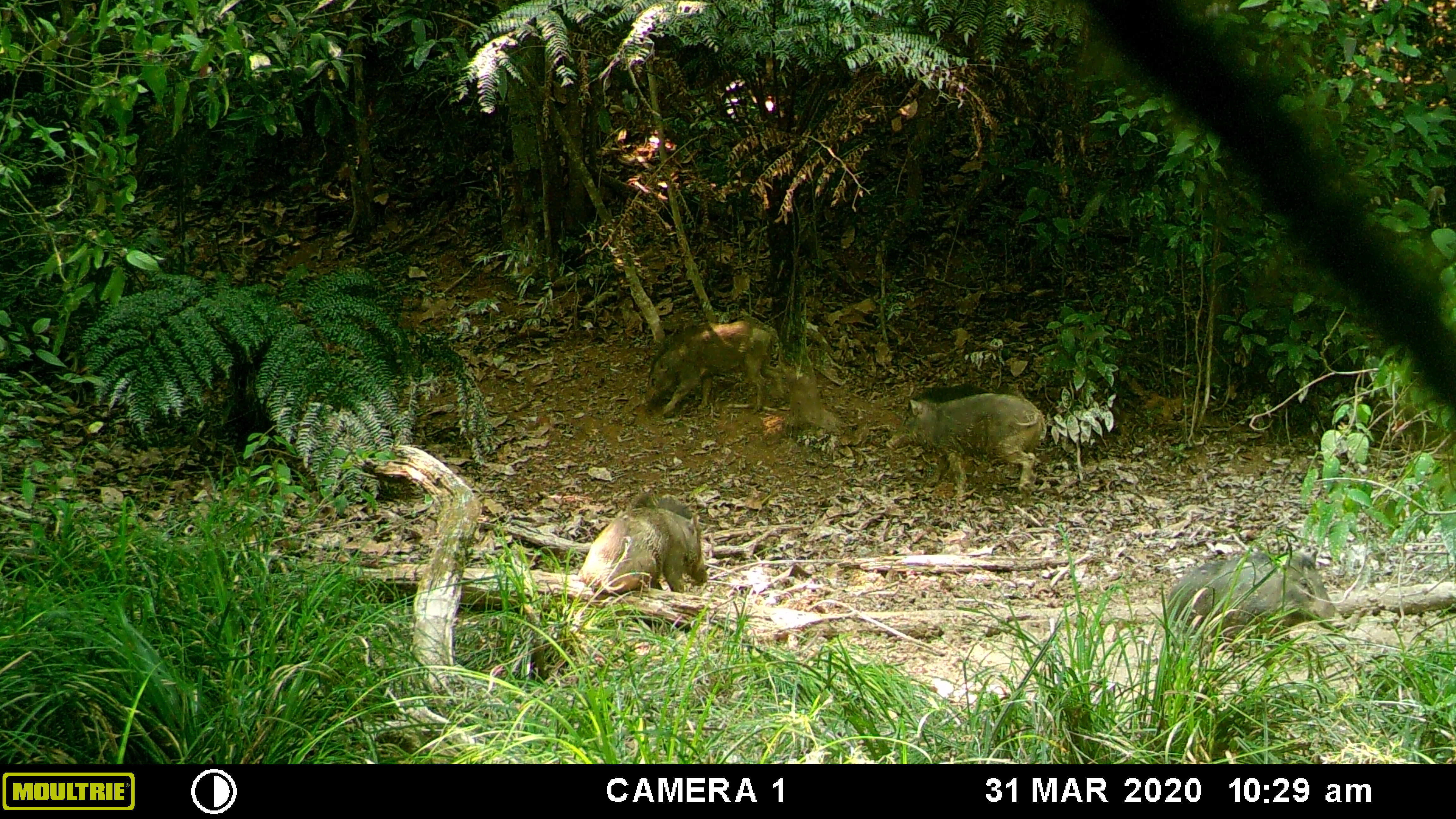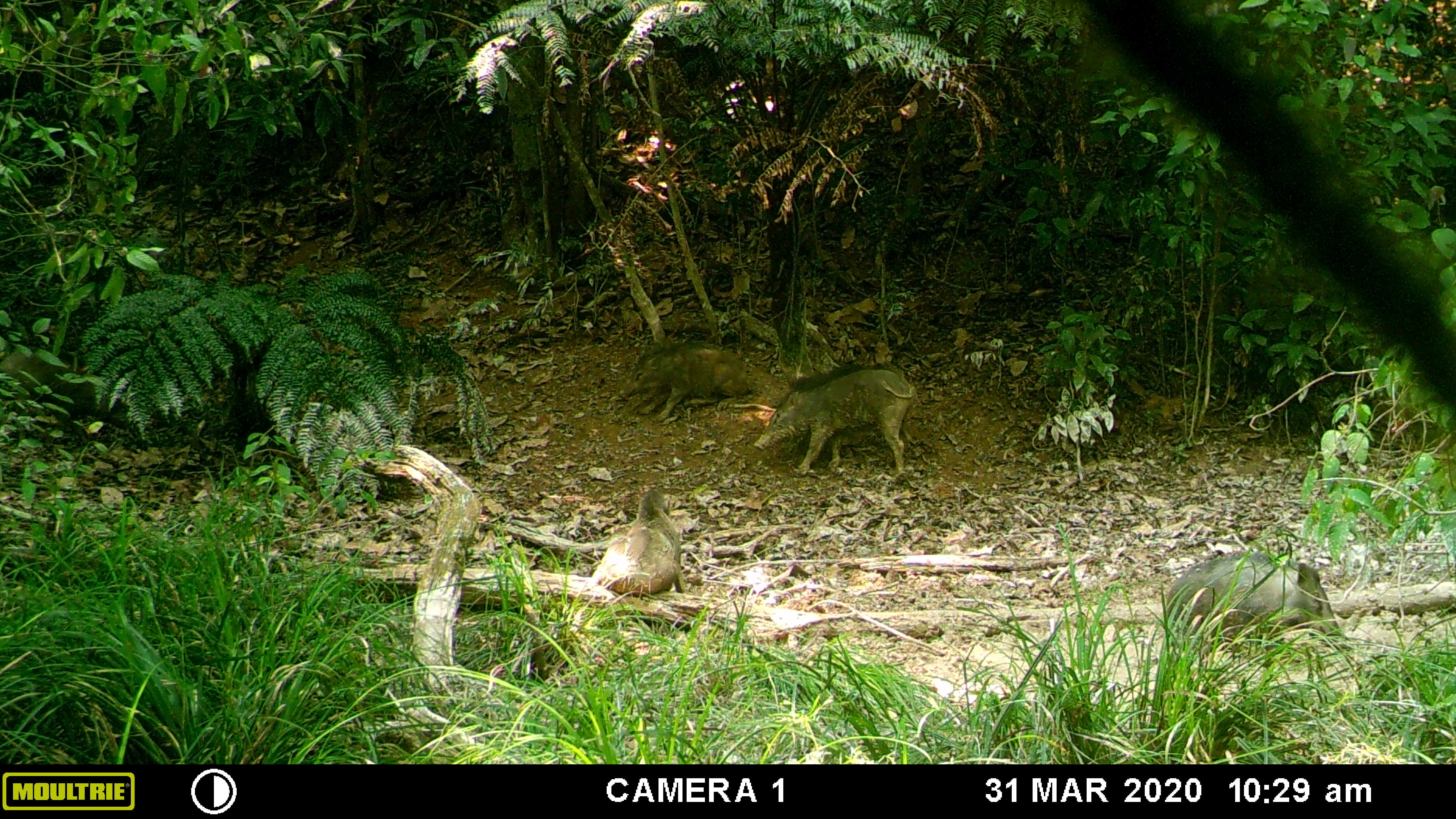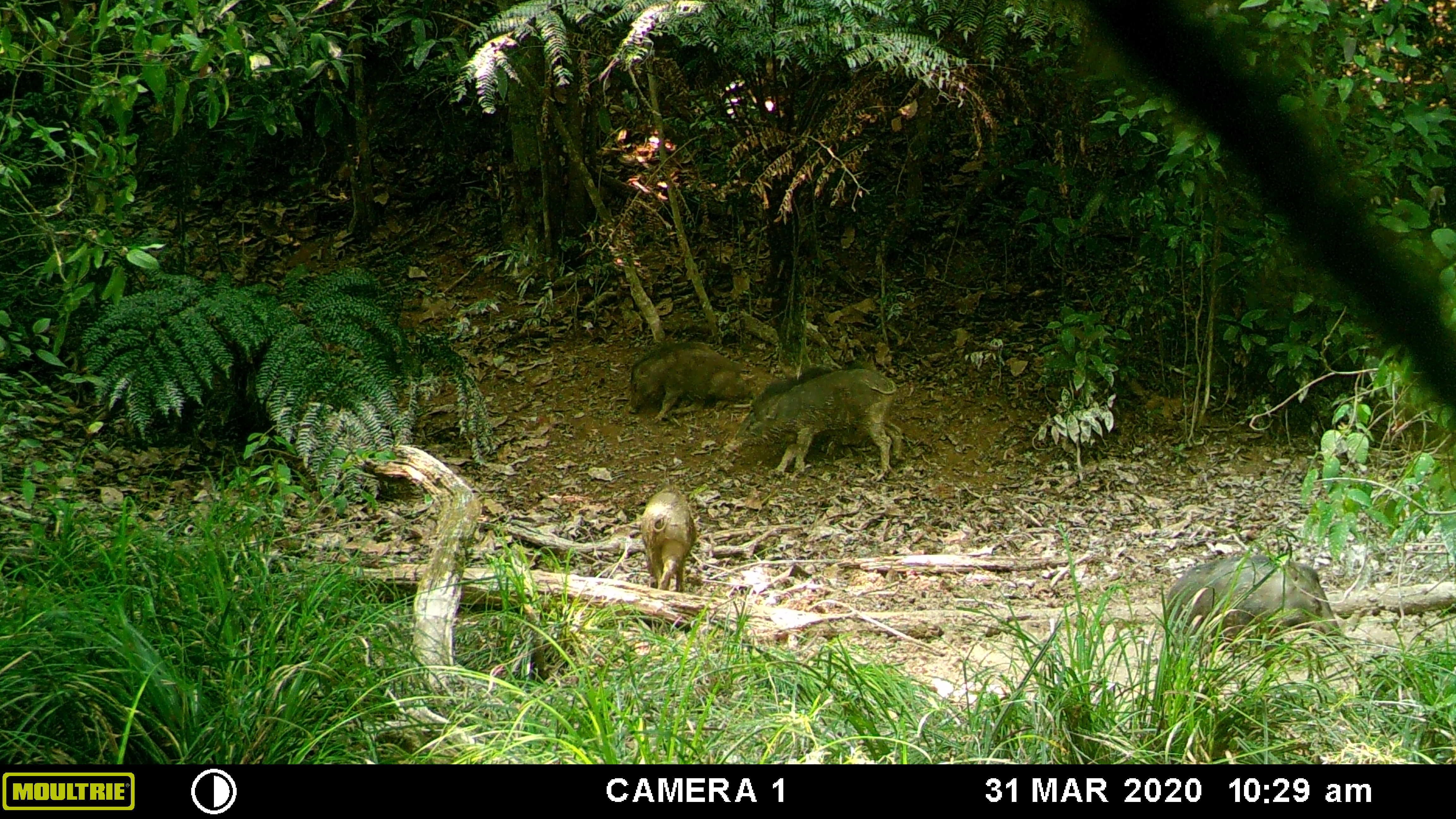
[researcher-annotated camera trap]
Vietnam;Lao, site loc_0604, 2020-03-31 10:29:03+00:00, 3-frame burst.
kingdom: Animalia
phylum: Chordata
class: Mammalia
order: Artiodactyla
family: Suidae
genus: Sus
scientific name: Sus scrofa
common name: eurasian wild pig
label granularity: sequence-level